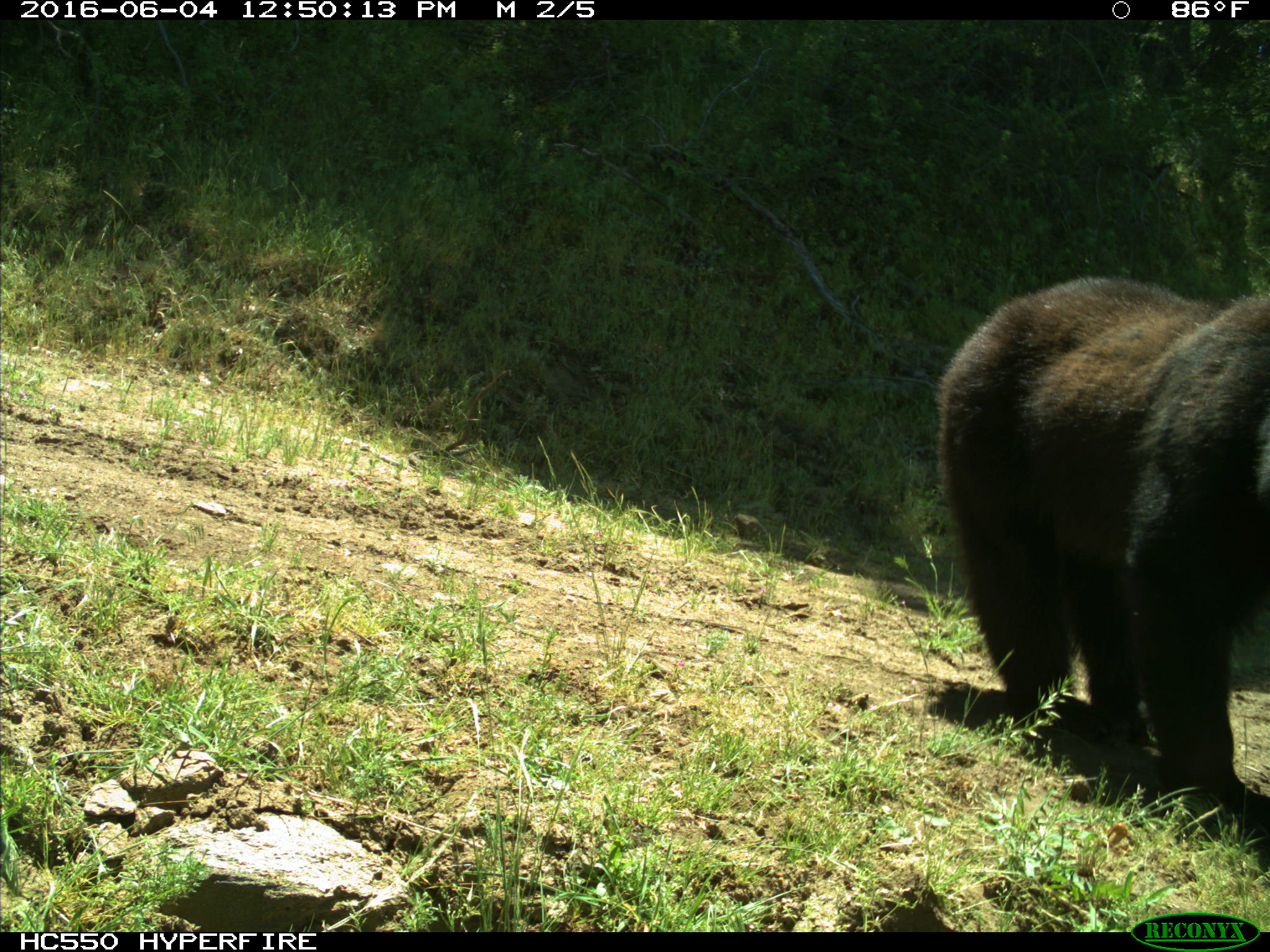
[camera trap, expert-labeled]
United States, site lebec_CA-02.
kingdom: Animalia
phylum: Chordata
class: Mammalia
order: Carnivora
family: Ursidae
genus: Ursus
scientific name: Ursus americanus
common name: american black bear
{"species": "Ursus americanus (american black bear)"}